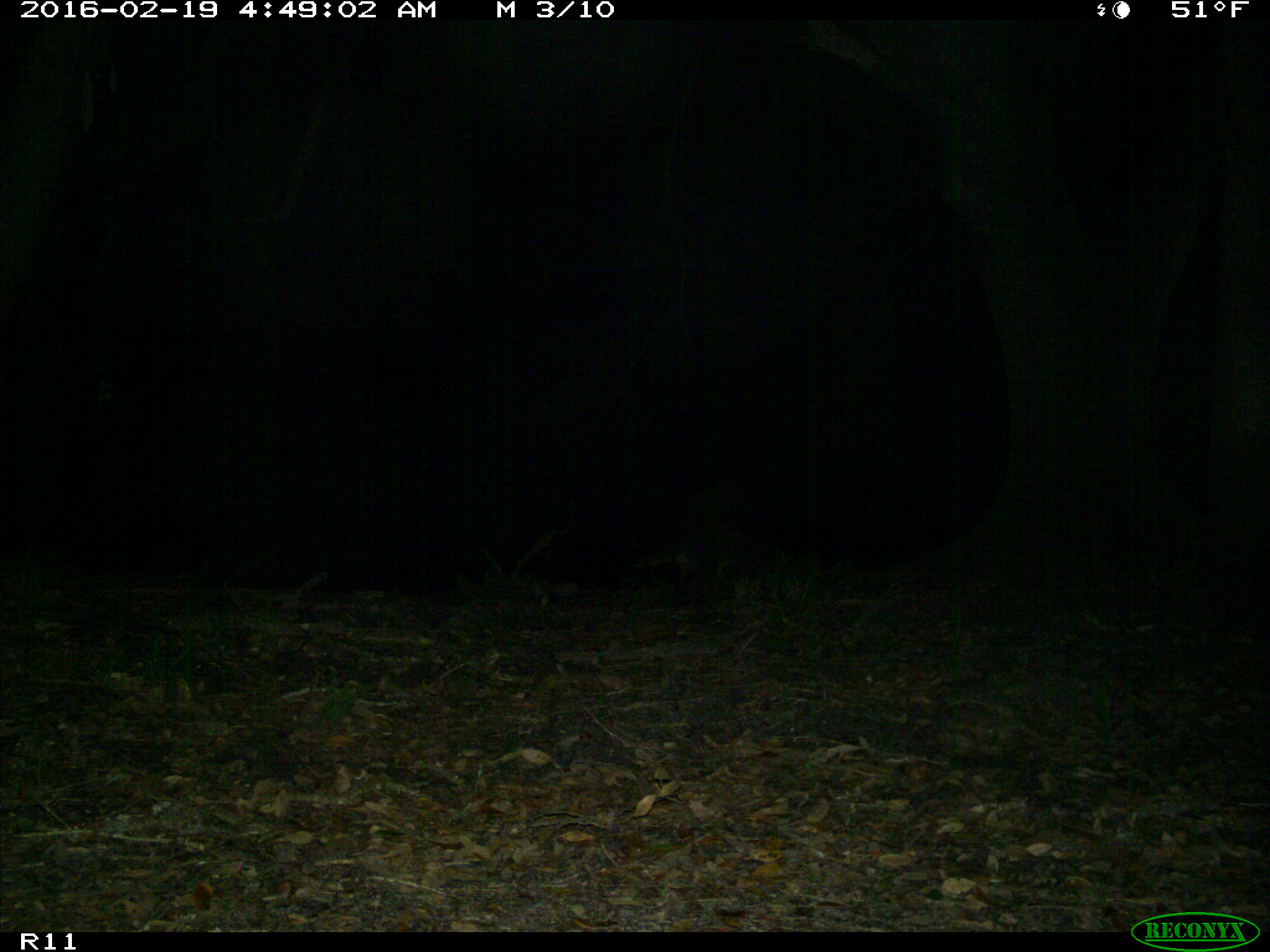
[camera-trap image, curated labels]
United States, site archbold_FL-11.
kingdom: Animalia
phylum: Chordata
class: Mammalia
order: Carnivora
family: Procyonidae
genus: Procyon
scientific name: Procyon lotor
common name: common raccoon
Procyon lotor (common raccoon).